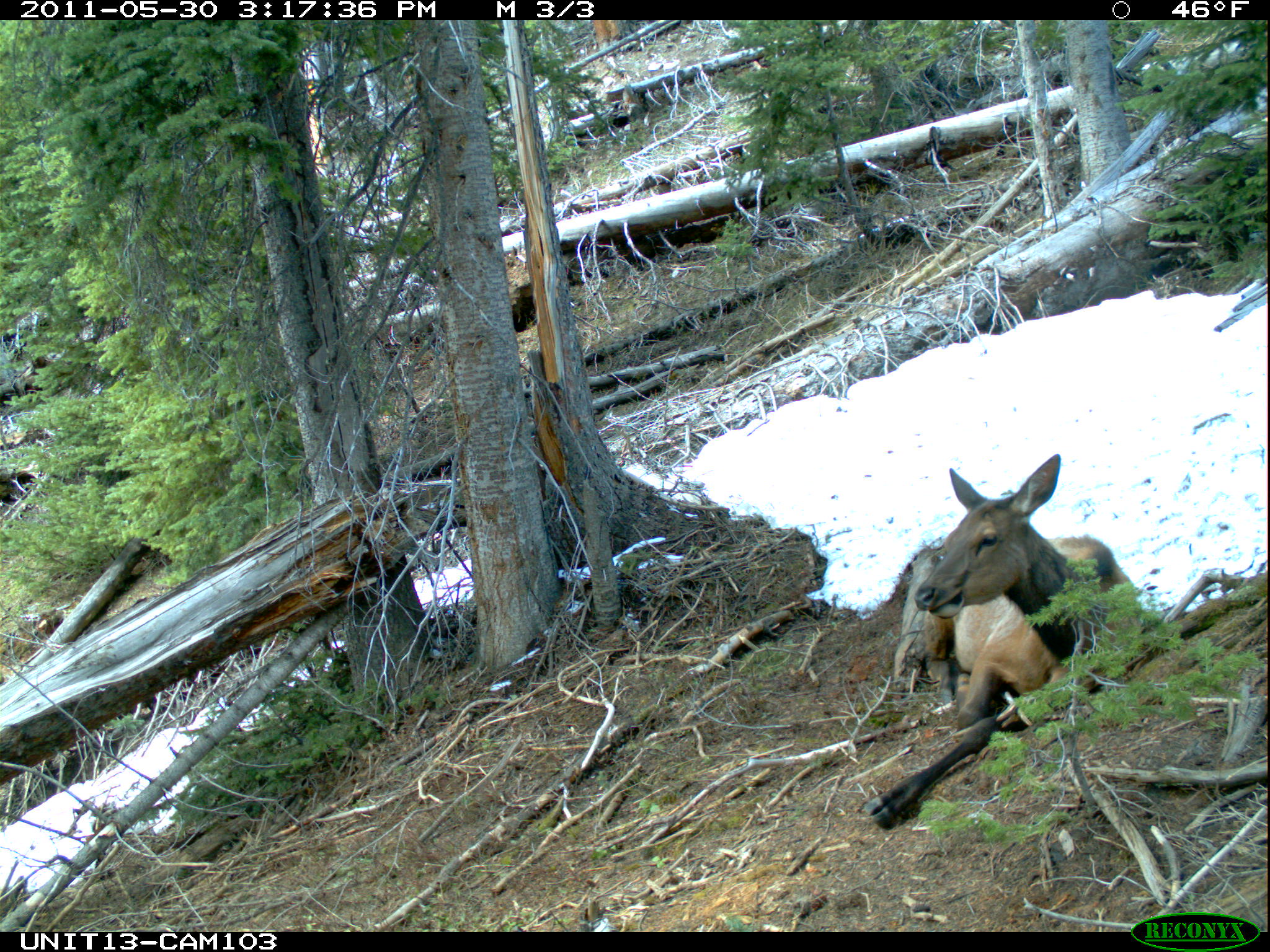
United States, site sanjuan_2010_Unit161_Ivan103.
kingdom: Animalia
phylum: Chordata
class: Mammalia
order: Artiodactyla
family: Cervidae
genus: Cervus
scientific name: Cervus elaphus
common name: red deer